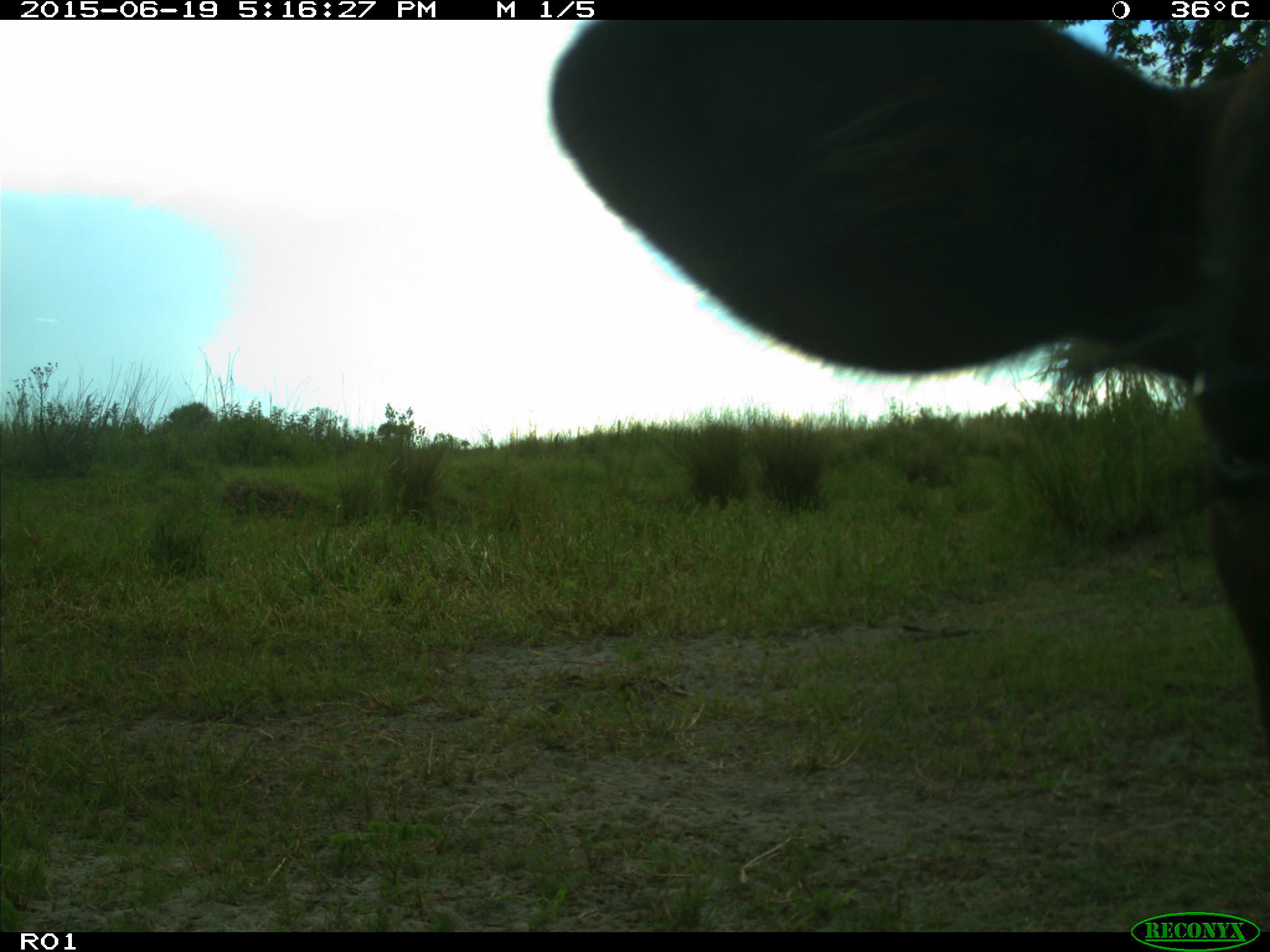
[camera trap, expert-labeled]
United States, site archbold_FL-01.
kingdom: Animalia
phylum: Chordata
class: Mammalia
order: Artiodactyla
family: Bovidae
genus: Bos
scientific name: Bos taurus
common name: domestic cow